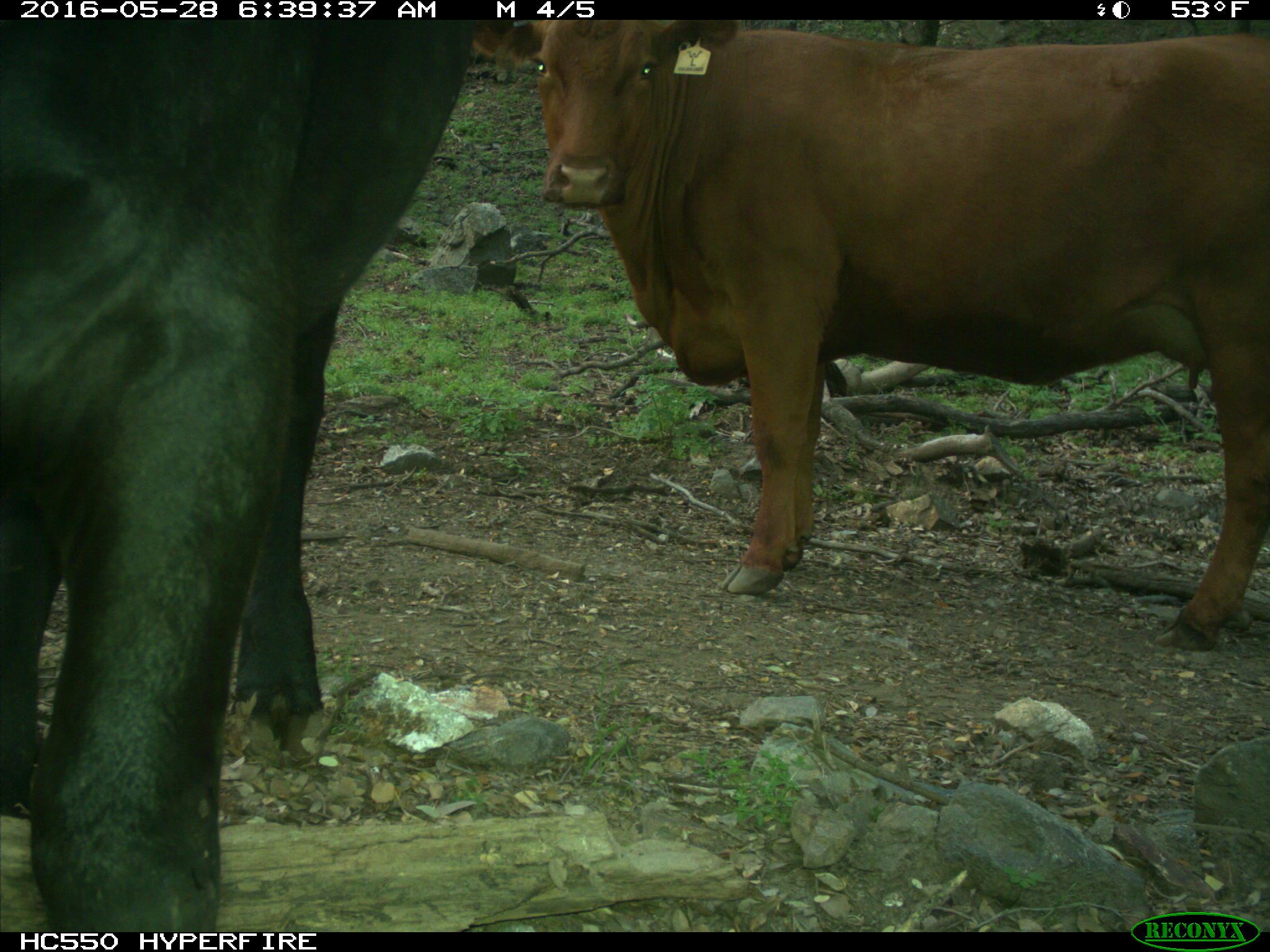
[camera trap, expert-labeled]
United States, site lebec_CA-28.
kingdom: Animalia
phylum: Chordata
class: Mammalia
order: Artiodactyla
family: Bovidae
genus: Bos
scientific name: Bos taurus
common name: domestic cow